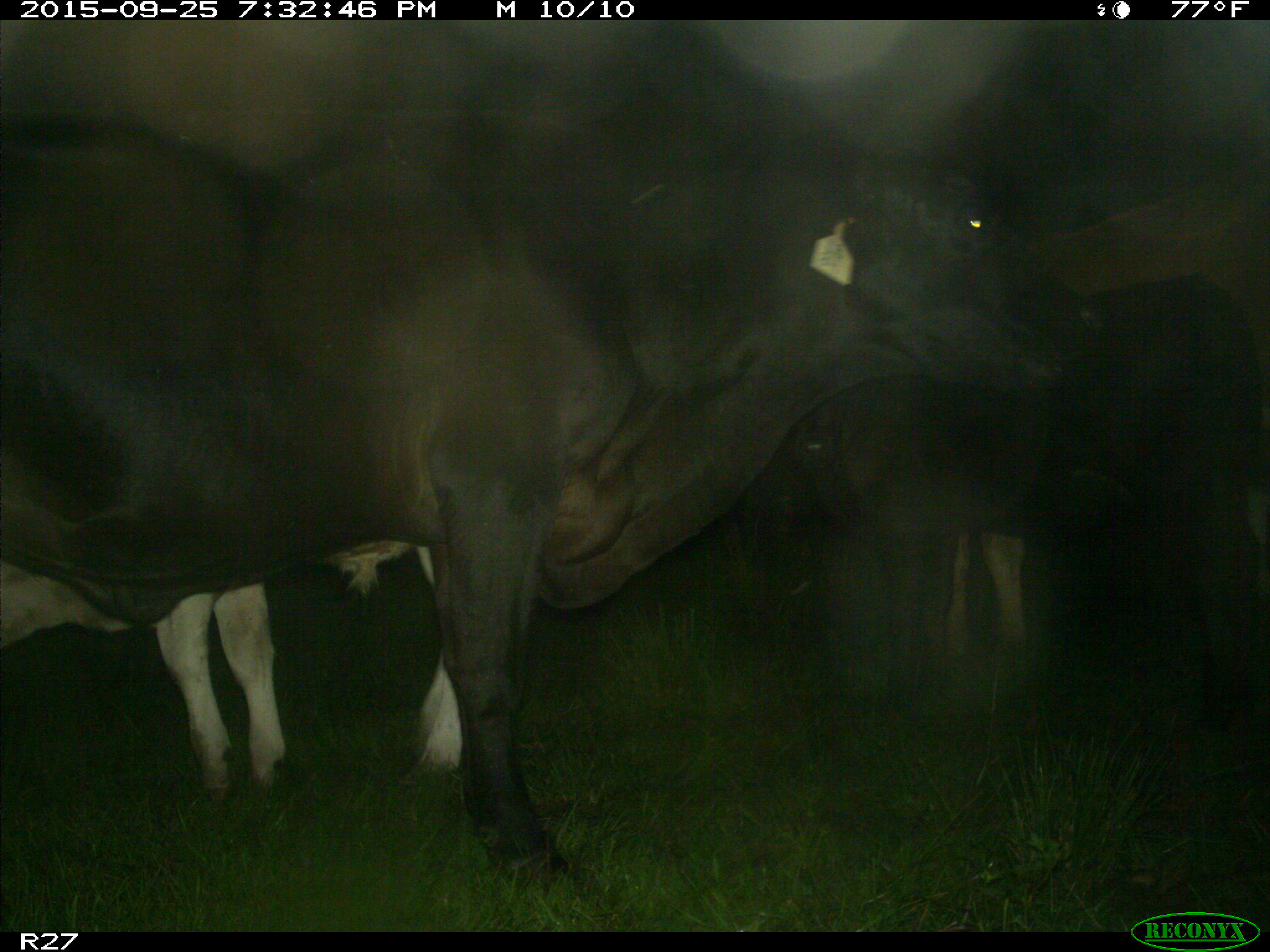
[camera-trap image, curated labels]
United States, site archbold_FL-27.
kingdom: Animalia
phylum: Chordata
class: Mammalia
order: Artiodactyla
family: Bovidae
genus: Bos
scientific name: Bos taurus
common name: domestic cow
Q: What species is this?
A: Bos taurus (domestic cow).